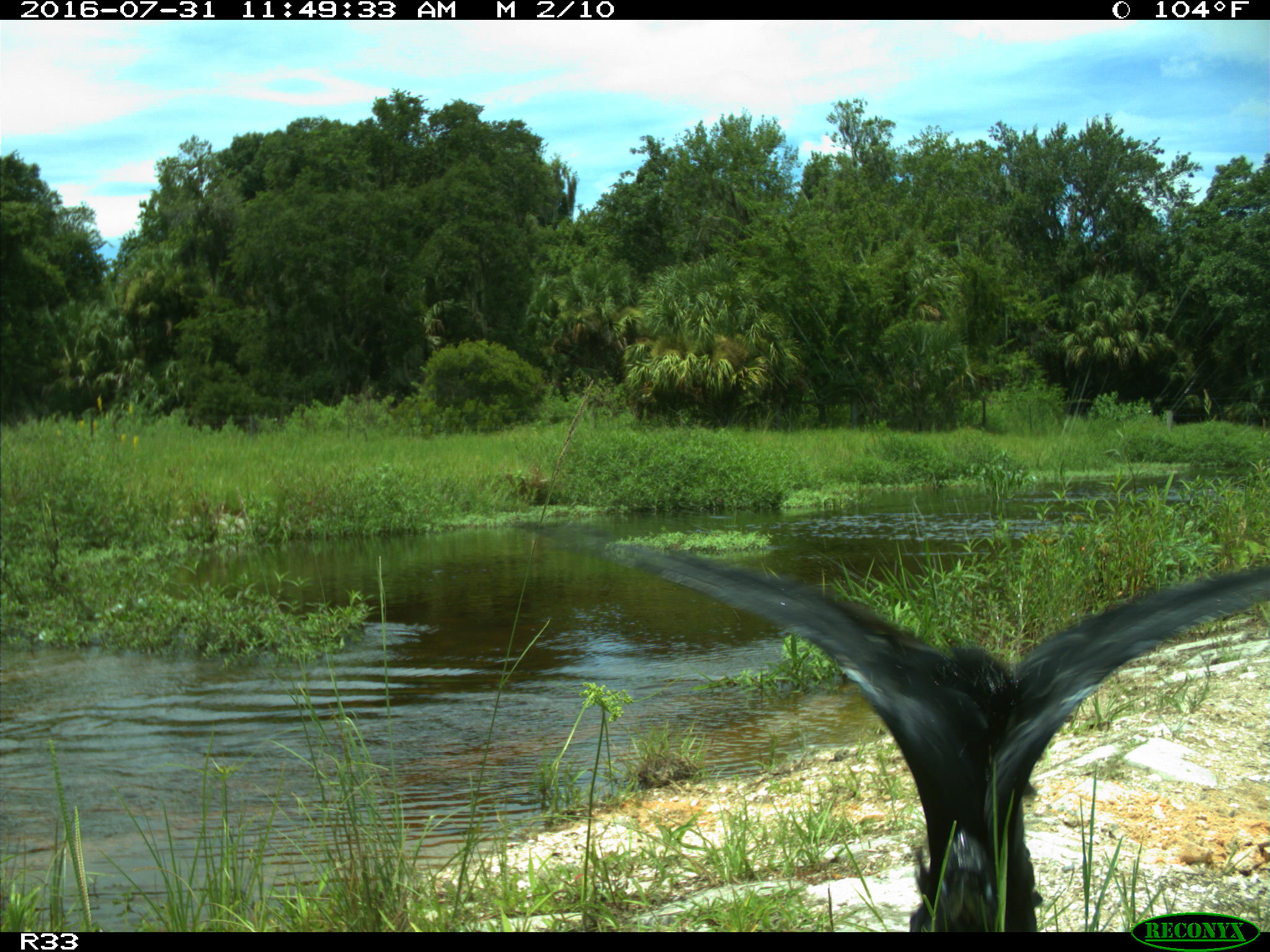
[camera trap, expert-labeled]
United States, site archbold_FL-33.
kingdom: Animalia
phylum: Chordata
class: Aves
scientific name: Aves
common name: birds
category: unidentified bird